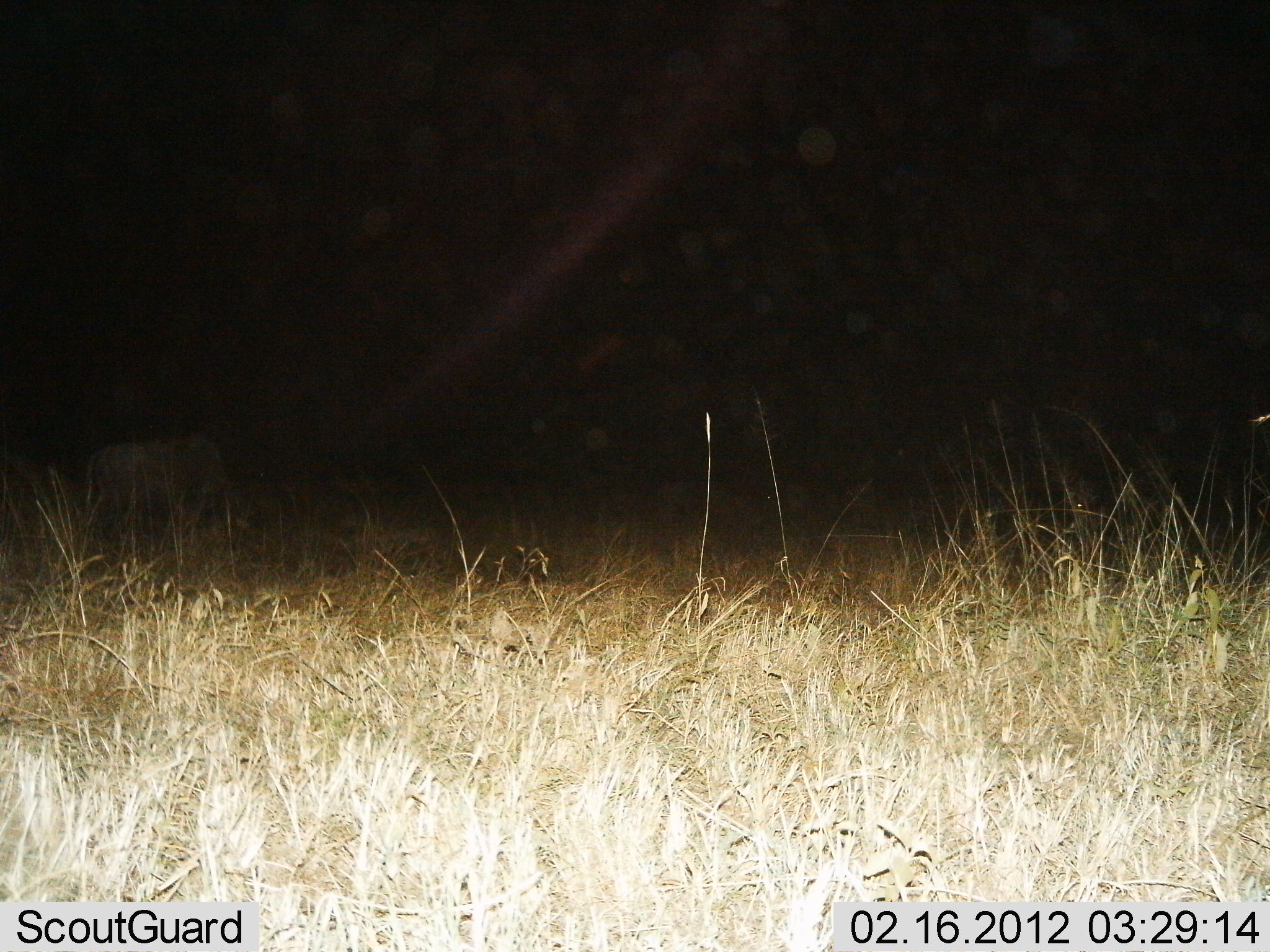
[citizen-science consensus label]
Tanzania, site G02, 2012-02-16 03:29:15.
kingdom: Animalia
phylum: Chordata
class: Mammalia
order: Artiodactyla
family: Bovidae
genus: Connochaetes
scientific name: Connochaetes taurinus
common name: blue wildebeest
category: wildebeest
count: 1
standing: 43%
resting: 0%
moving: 14%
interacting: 0%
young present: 0%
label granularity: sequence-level